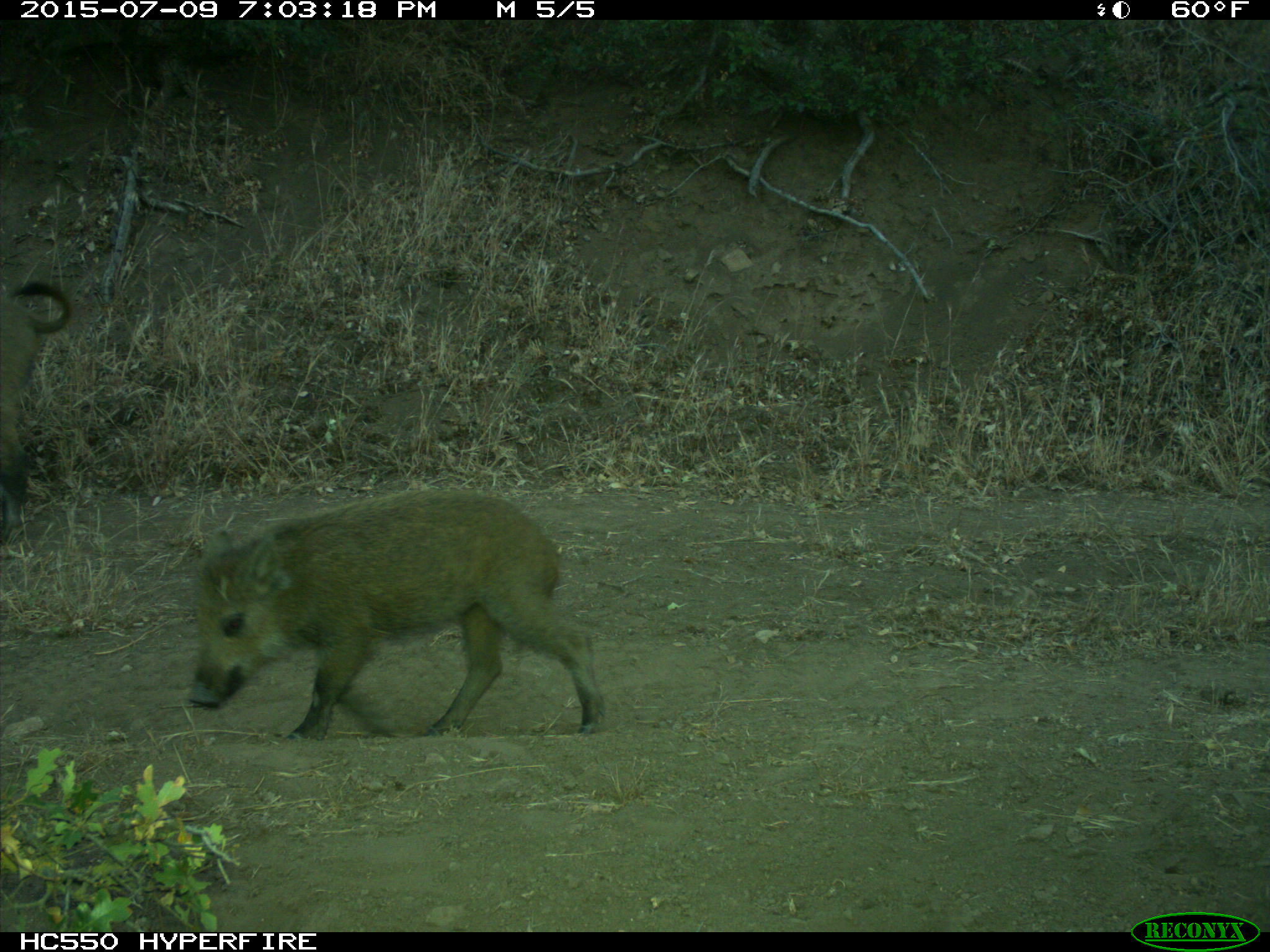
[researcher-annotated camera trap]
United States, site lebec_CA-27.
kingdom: Animalia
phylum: Chordata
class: Mammalia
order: Artiodactyla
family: Suidae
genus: Sus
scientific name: Sus scrofa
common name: wild boar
Sus scrofa (wild boar).